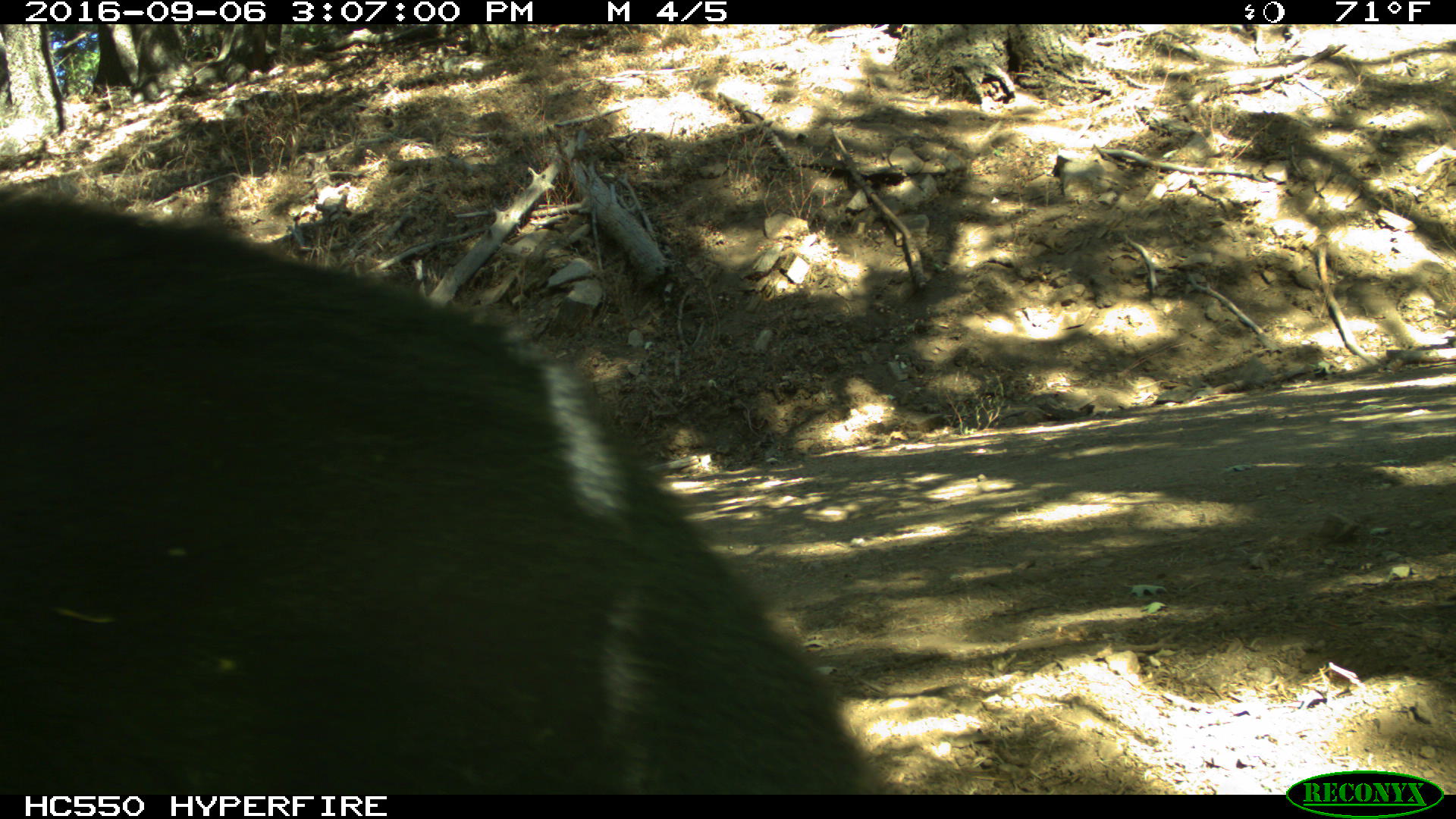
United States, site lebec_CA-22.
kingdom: Animalia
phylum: Chordata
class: Mammalia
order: Carnivora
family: Ursidae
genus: Ursus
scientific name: Ursus americanus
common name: american black bear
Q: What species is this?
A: Ursus americanus (american black bear).